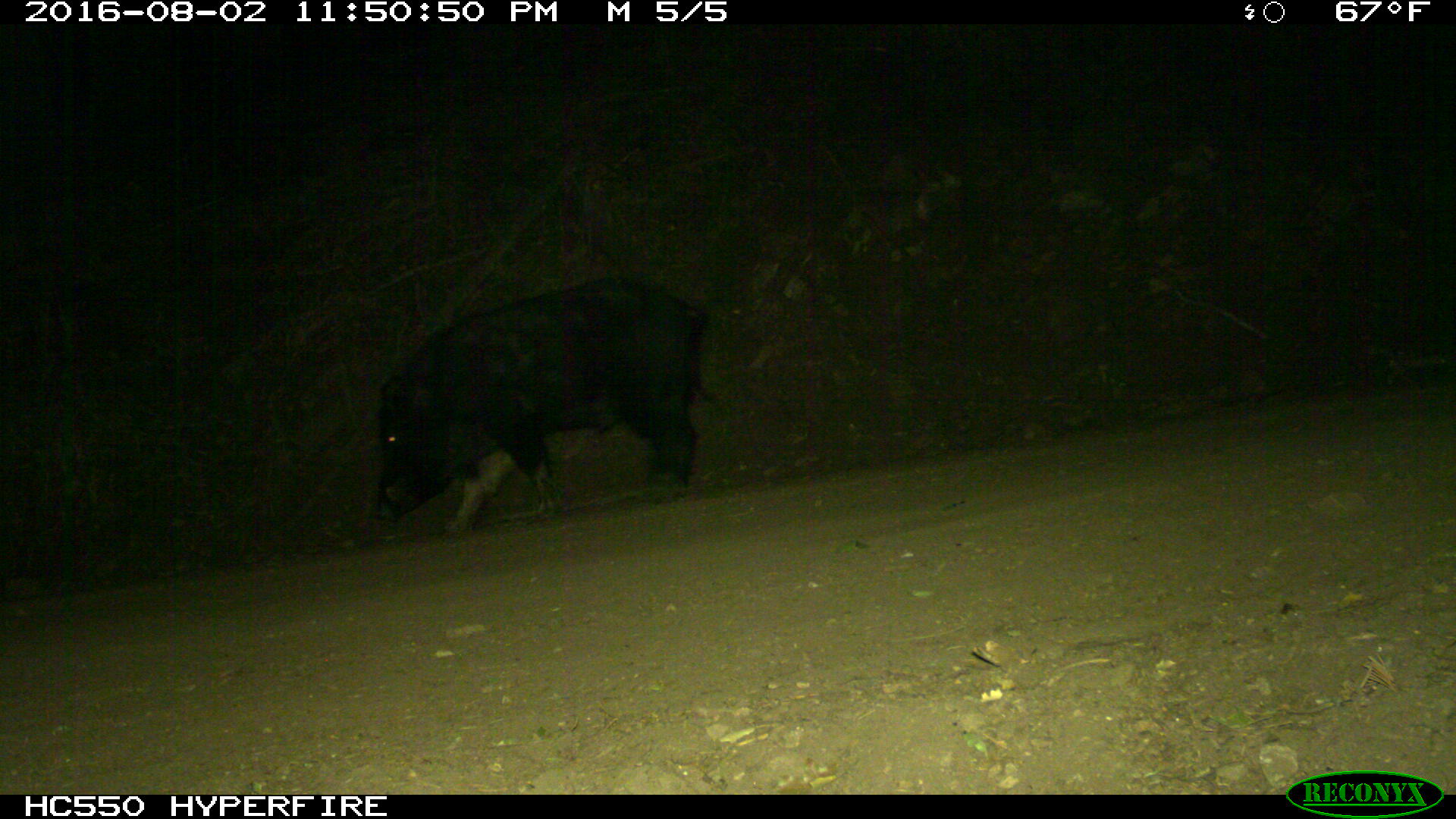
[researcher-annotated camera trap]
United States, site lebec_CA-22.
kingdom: Animalia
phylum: Chordata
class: Mammalia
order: Artiodactyla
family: Suidae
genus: Sus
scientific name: Sus scrofa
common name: wild boar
Sus scrofa (wild boar).